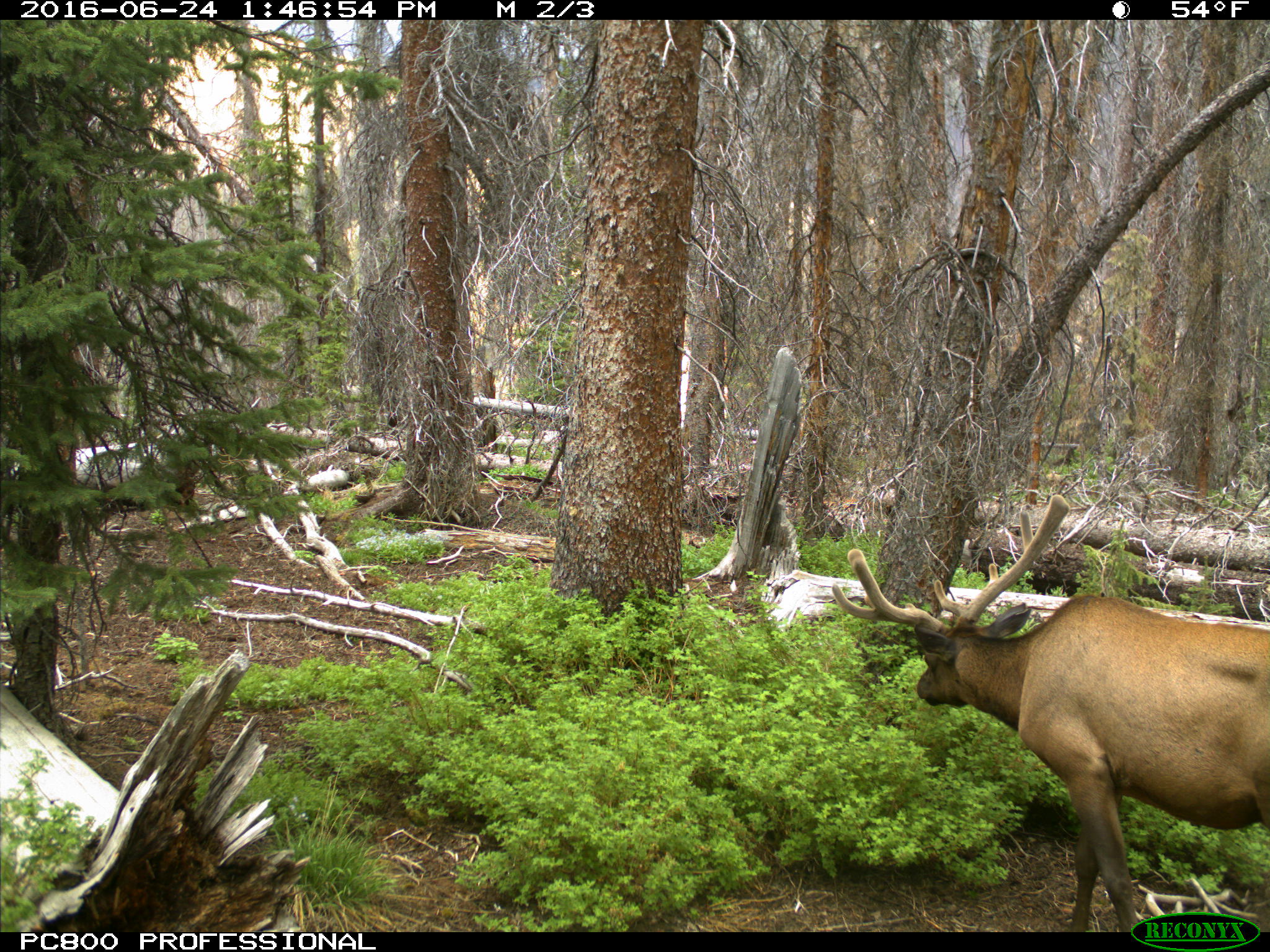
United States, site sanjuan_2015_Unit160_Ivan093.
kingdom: Animalia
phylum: Chordata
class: Mammalia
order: Artiodactyla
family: Cervidae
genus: Cervus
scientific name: Cervus elaphus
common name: red deer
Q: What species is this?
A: Cervus elaphus (red deer).